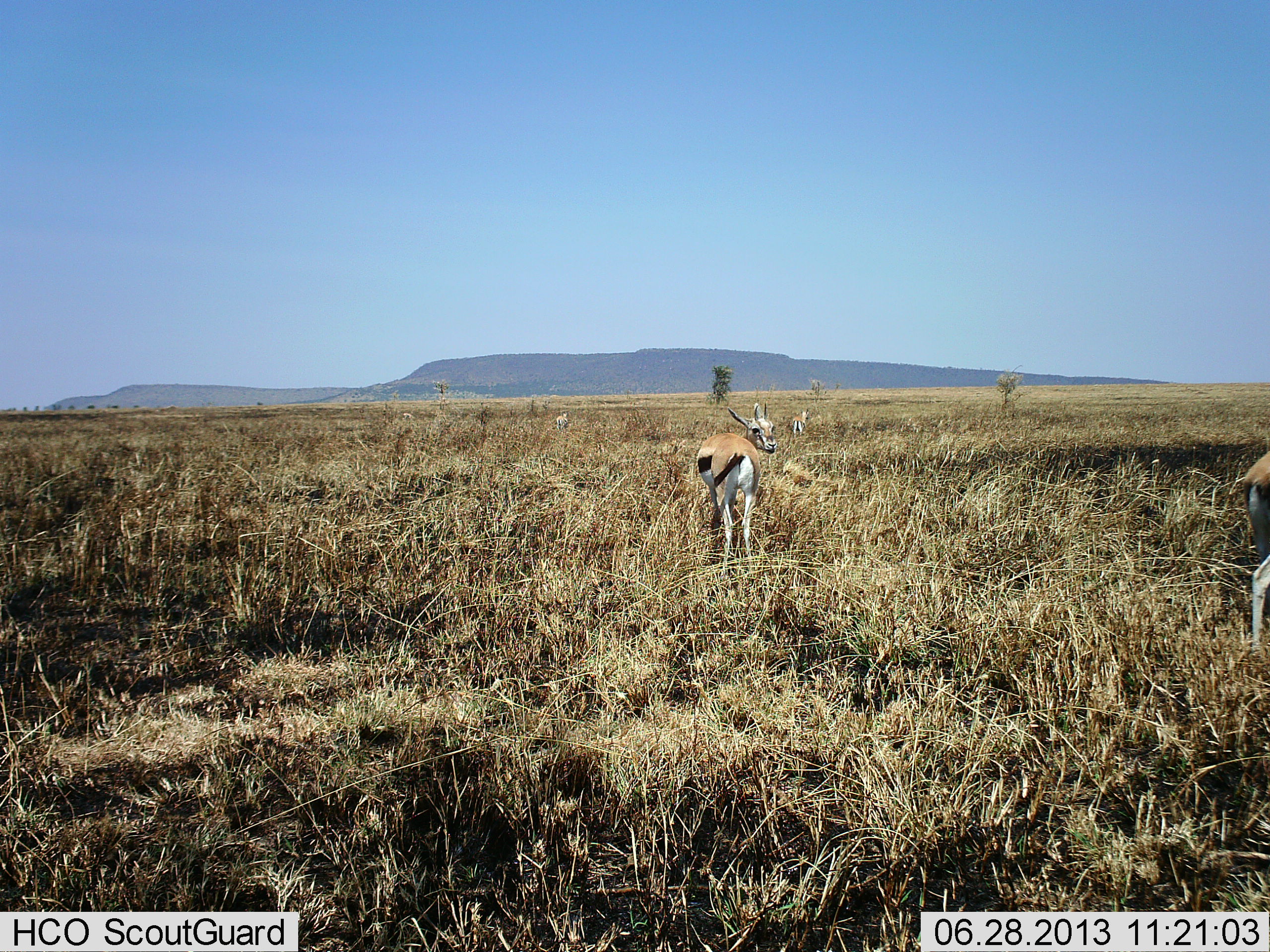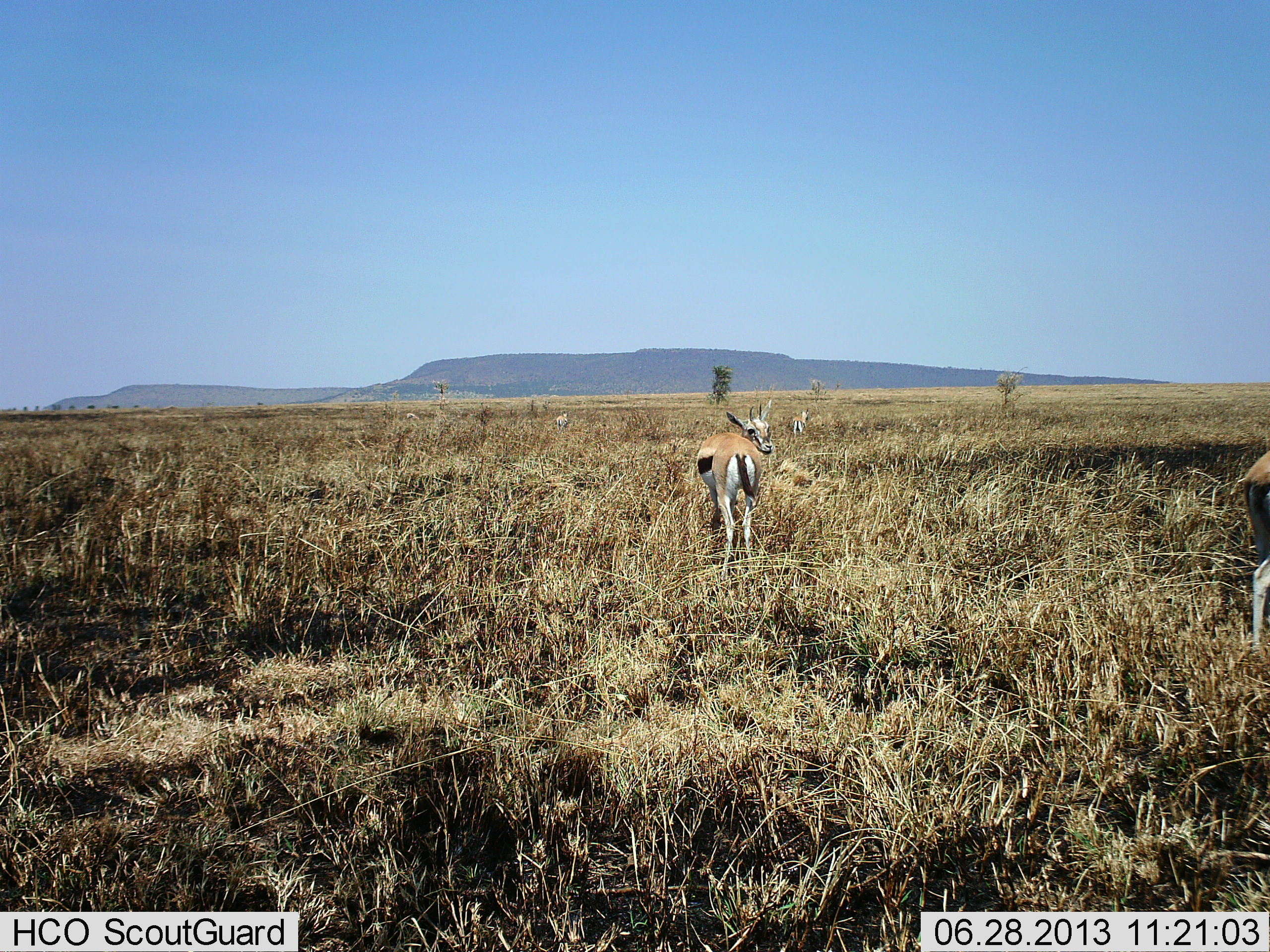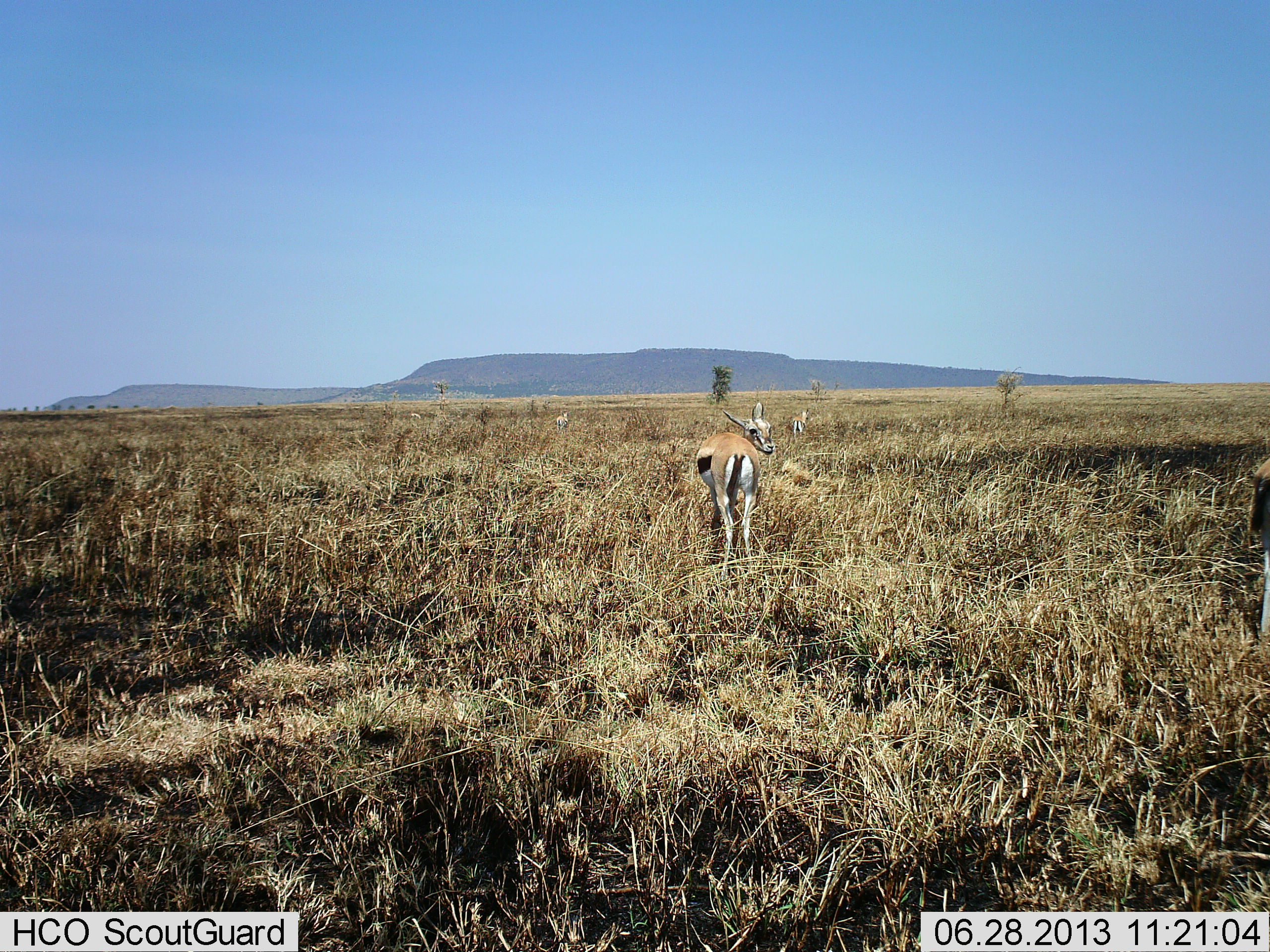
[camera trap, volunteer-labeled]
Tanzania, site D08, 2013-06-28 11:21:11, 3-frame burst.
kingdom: Animalia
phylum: Chordata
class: Mammalia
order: Artiodactyla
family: Bovidae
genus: Eudorcas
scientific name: Eudorcas thomsonii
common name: thomson's gazelle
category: gazellethomsons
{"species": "gazellethomsons (thomson's gazelle) (Eudorcas thomsonii)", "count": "4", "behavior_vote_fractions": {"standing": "89%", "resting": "4%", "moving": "29%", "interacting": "0%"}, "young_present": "0%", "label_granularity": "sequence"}